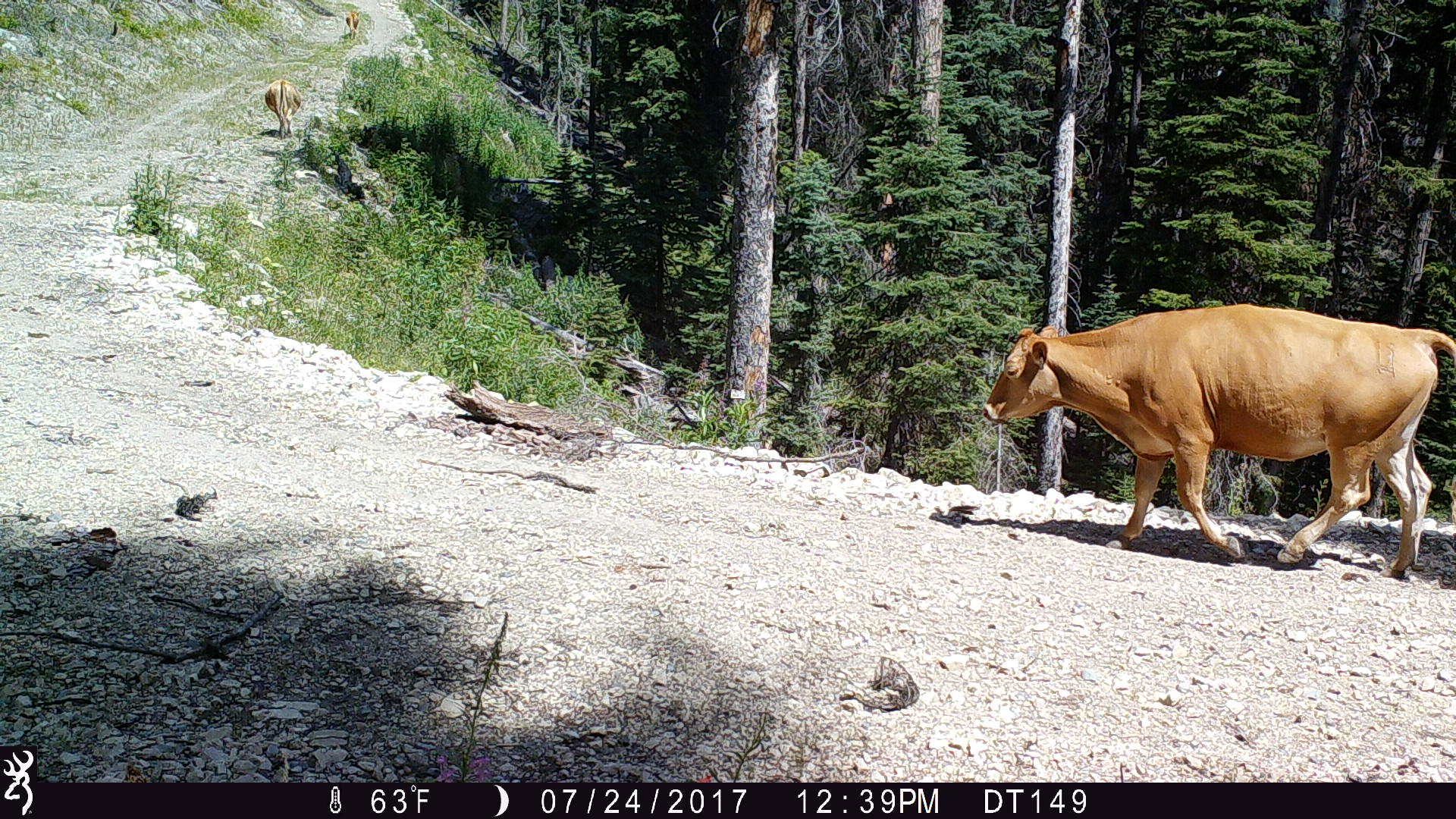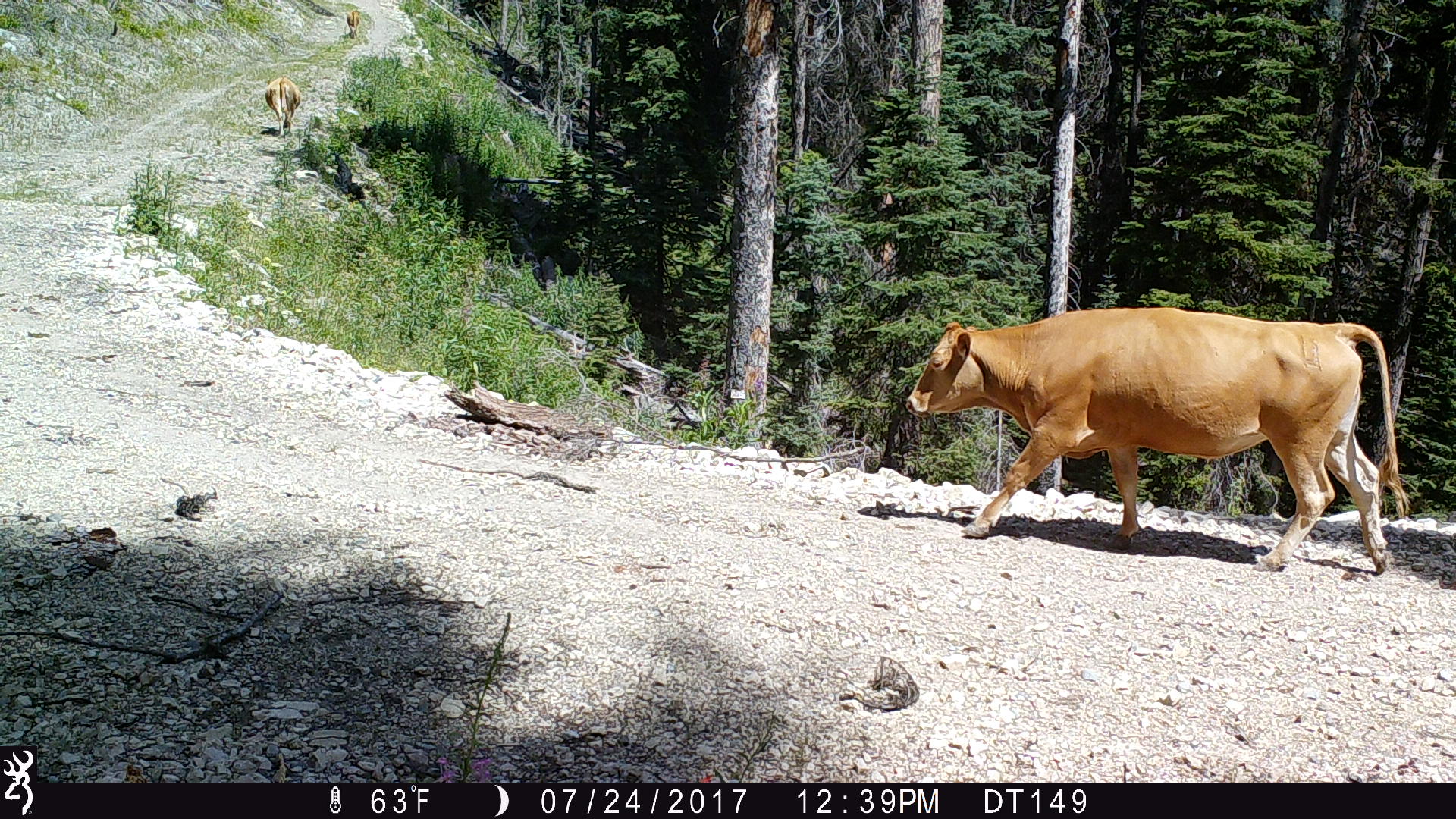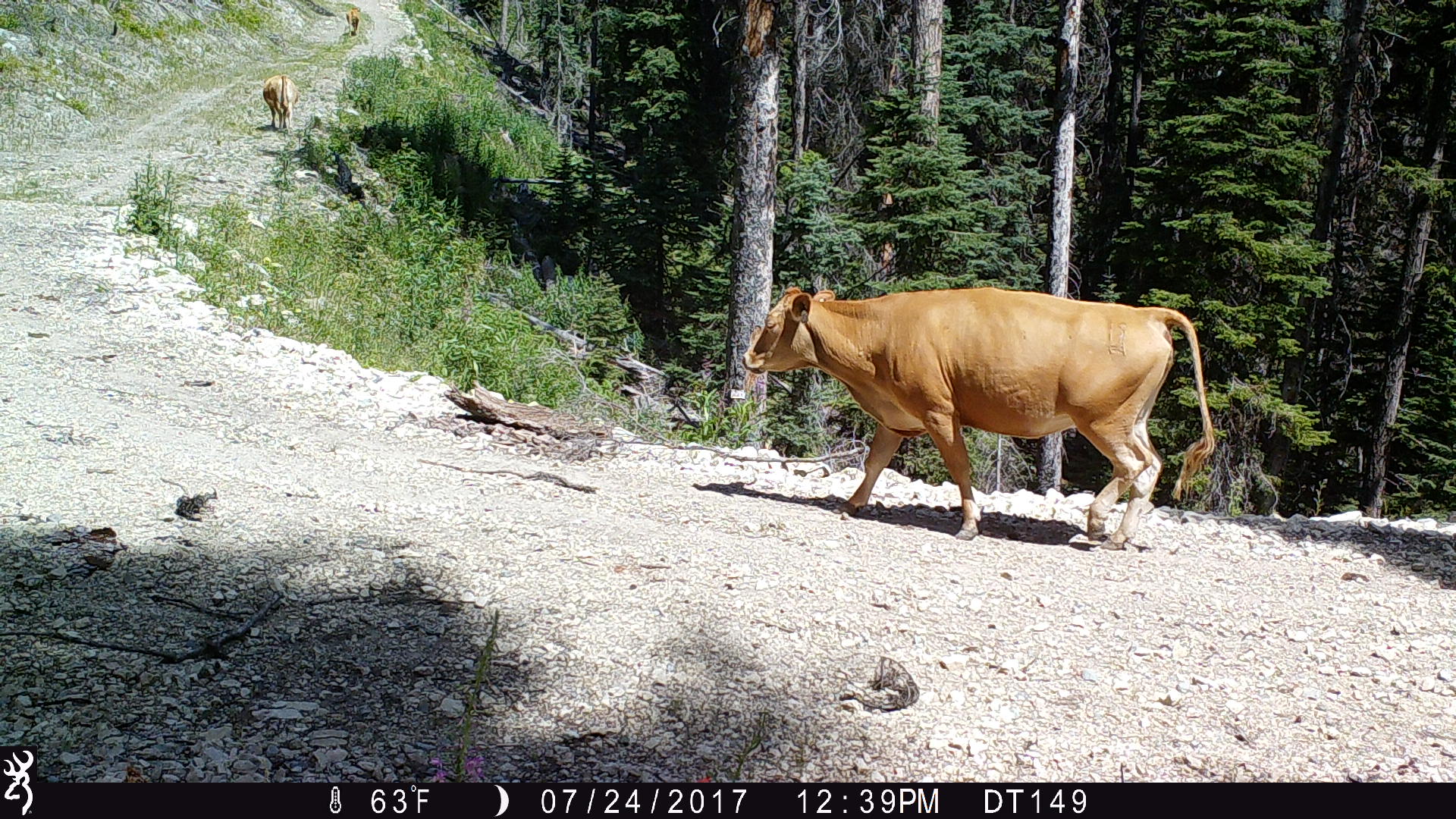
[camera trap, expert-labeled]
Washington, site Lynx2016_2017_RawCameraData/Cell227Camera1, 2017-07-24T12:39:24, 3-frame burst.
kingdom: Animalia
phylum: Chordata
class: Mammalia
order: Artiodactyla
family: Bovidae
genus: Bos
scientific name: Bos taurus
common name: domestic cattle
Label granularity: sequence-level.